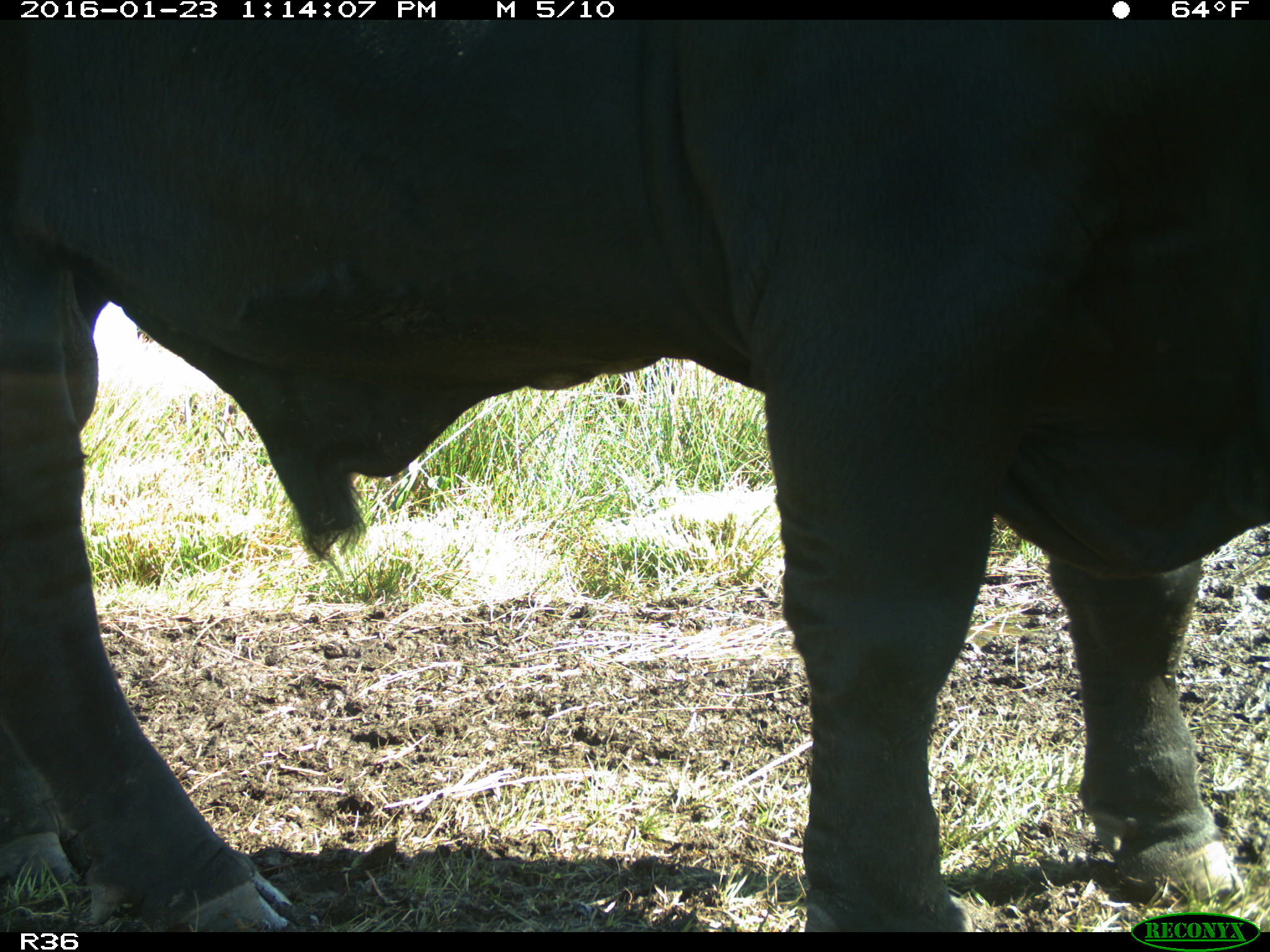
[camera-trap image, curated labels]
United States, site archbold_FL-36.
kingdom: Animalia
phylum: Chordata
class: Mammalia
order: Artiodactyla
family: Bovidae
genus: Bos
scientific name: Bos taurus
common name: domestic cow